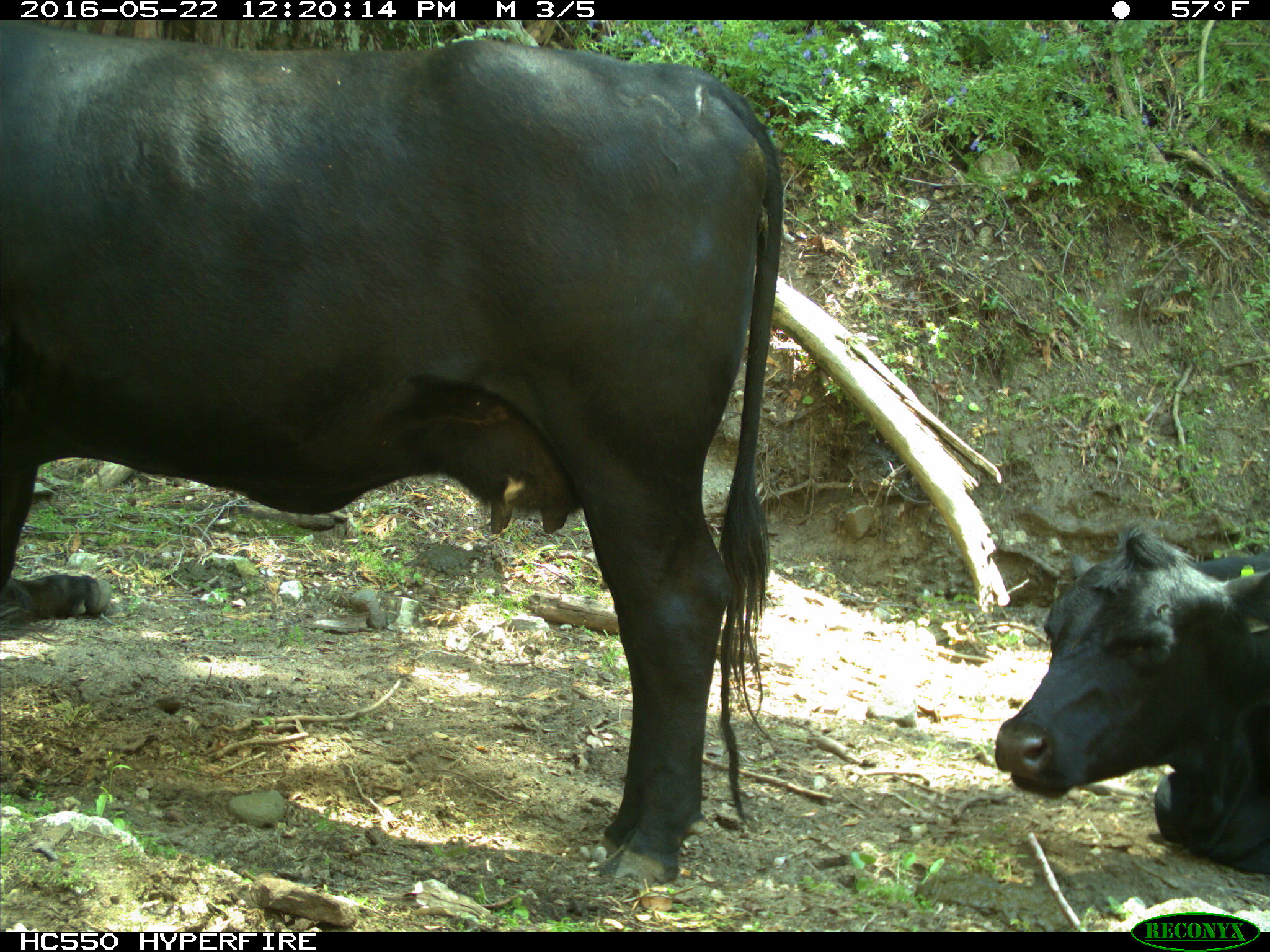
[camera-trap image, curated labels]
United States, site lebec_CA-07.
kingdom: Animalia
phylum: Chordata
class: Mammalia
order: Artiodactyla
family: Bovidae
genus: Bos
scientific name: Bos taurus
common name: domestic cow